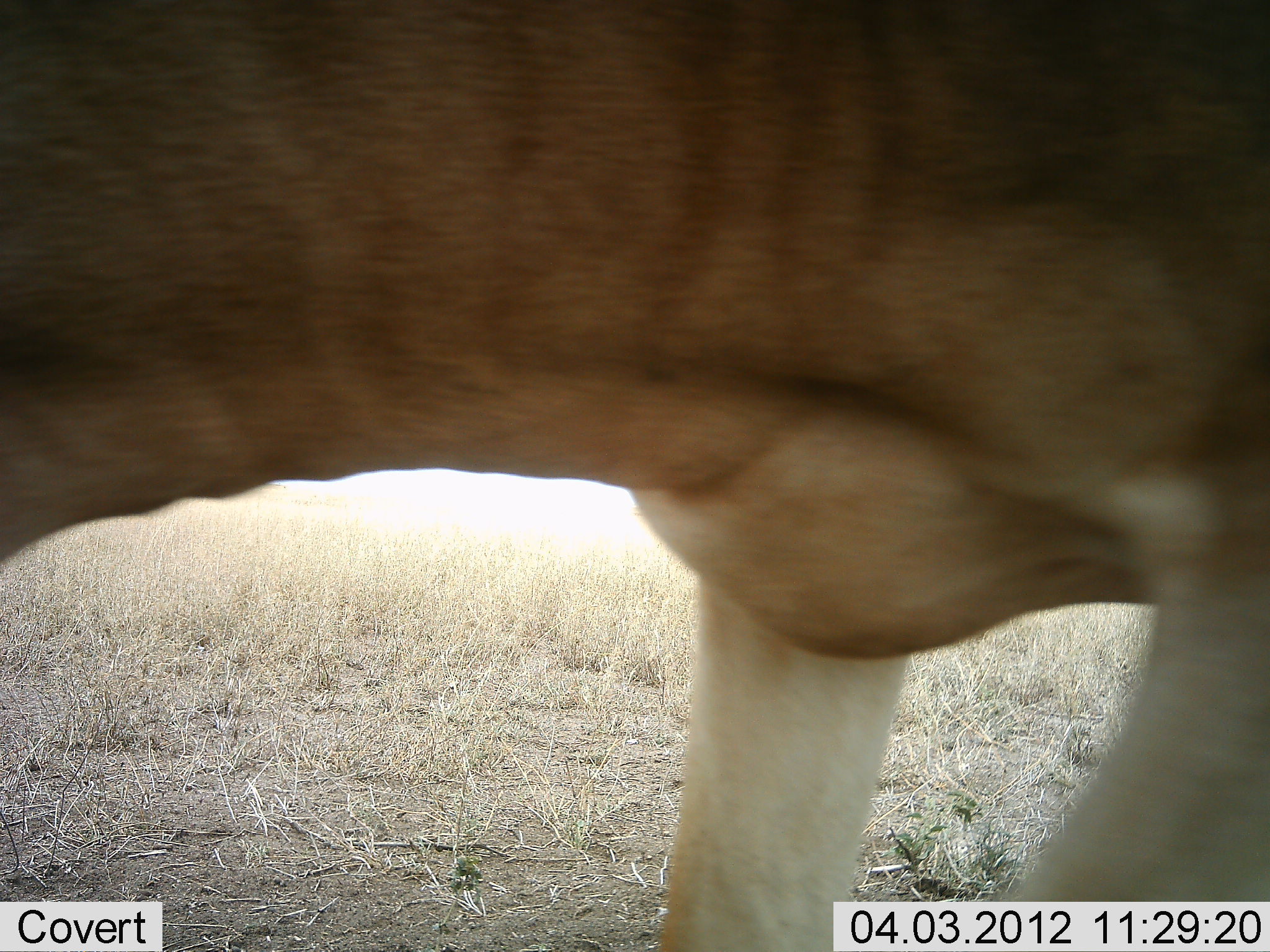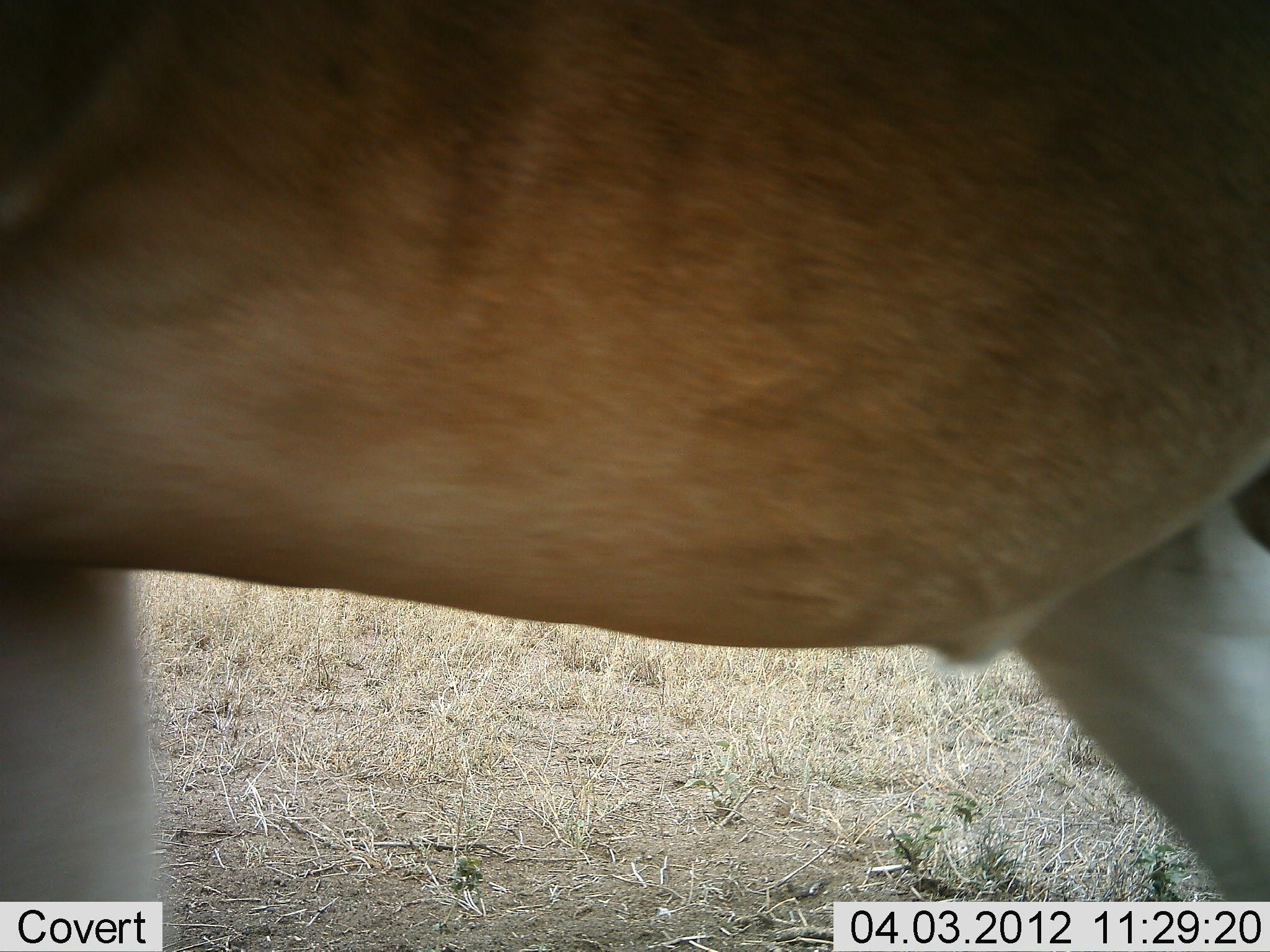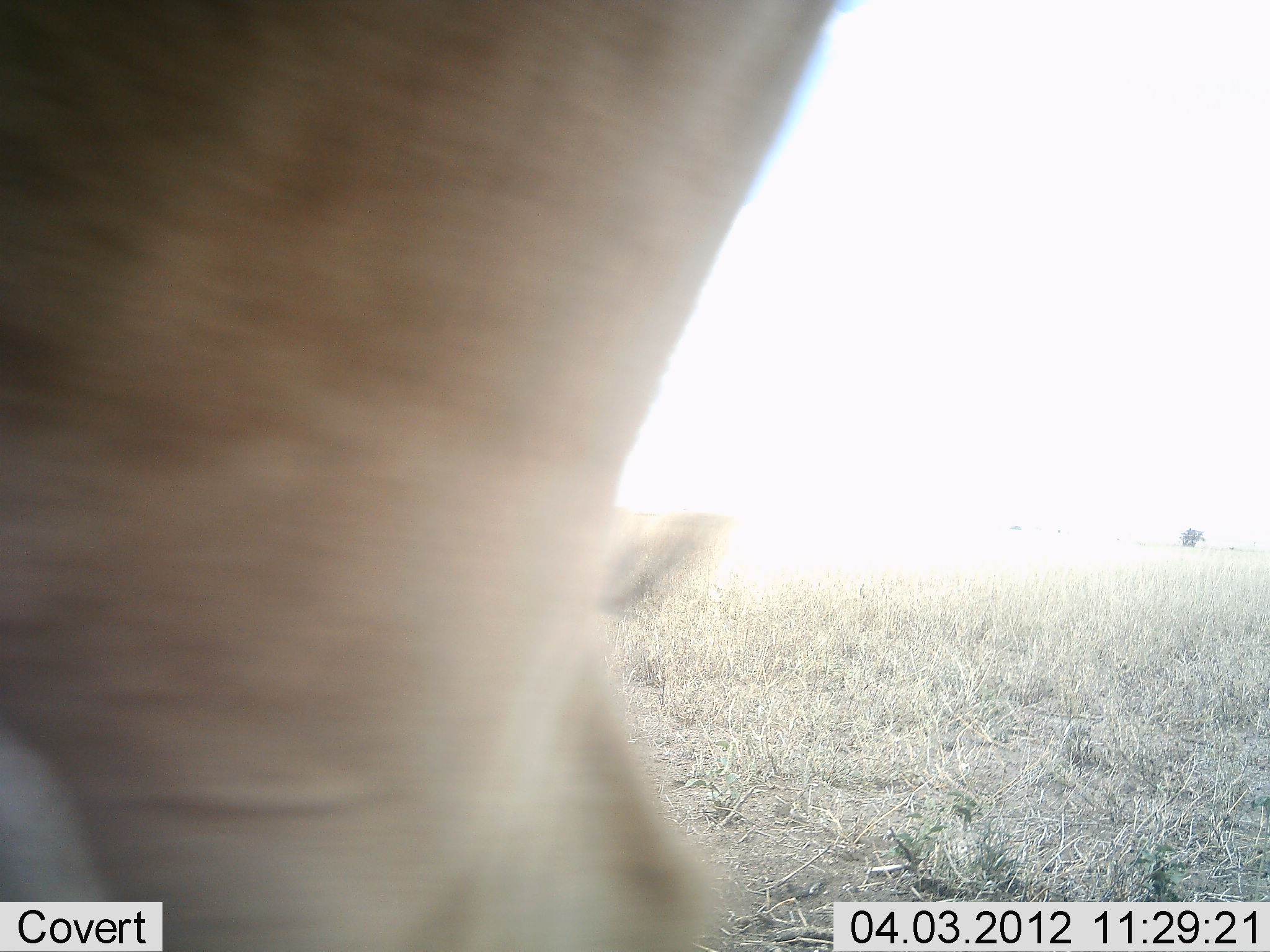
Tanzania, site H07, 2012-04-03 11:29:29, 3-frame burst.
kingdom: Animalia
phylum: Chordata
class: Mammalia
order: Artiodactyla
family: Bovidae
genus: Alcelaphus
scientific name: Alcelaphus buselaphus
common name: hartebeest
Hartebeest (Alcelaphus buselaphus), count 1. Behavior (volunteer vote fractions): standing 46%, resting 0%, moving 62%, interacting 0%. Young present (vote fraction): 0%. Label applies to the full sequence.